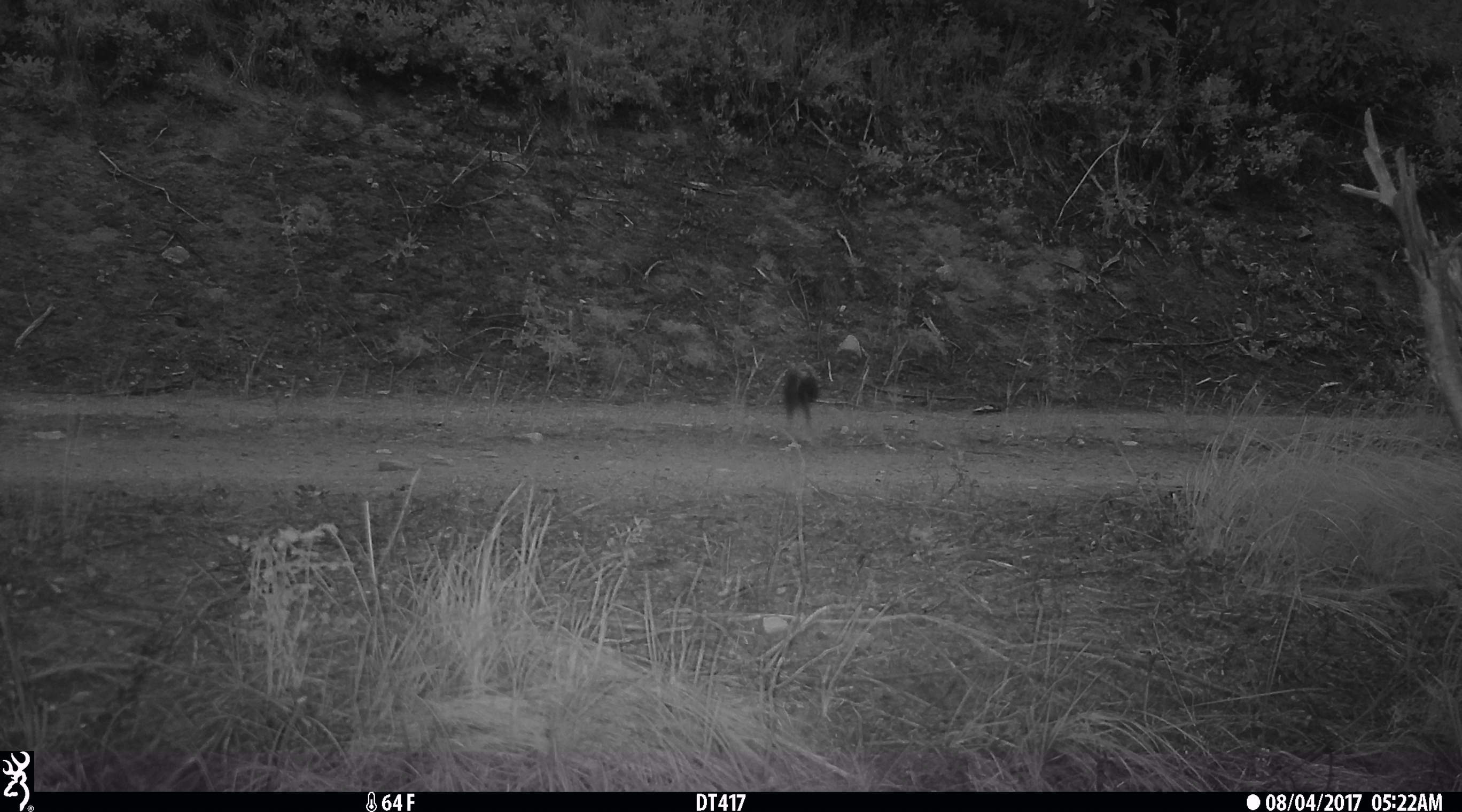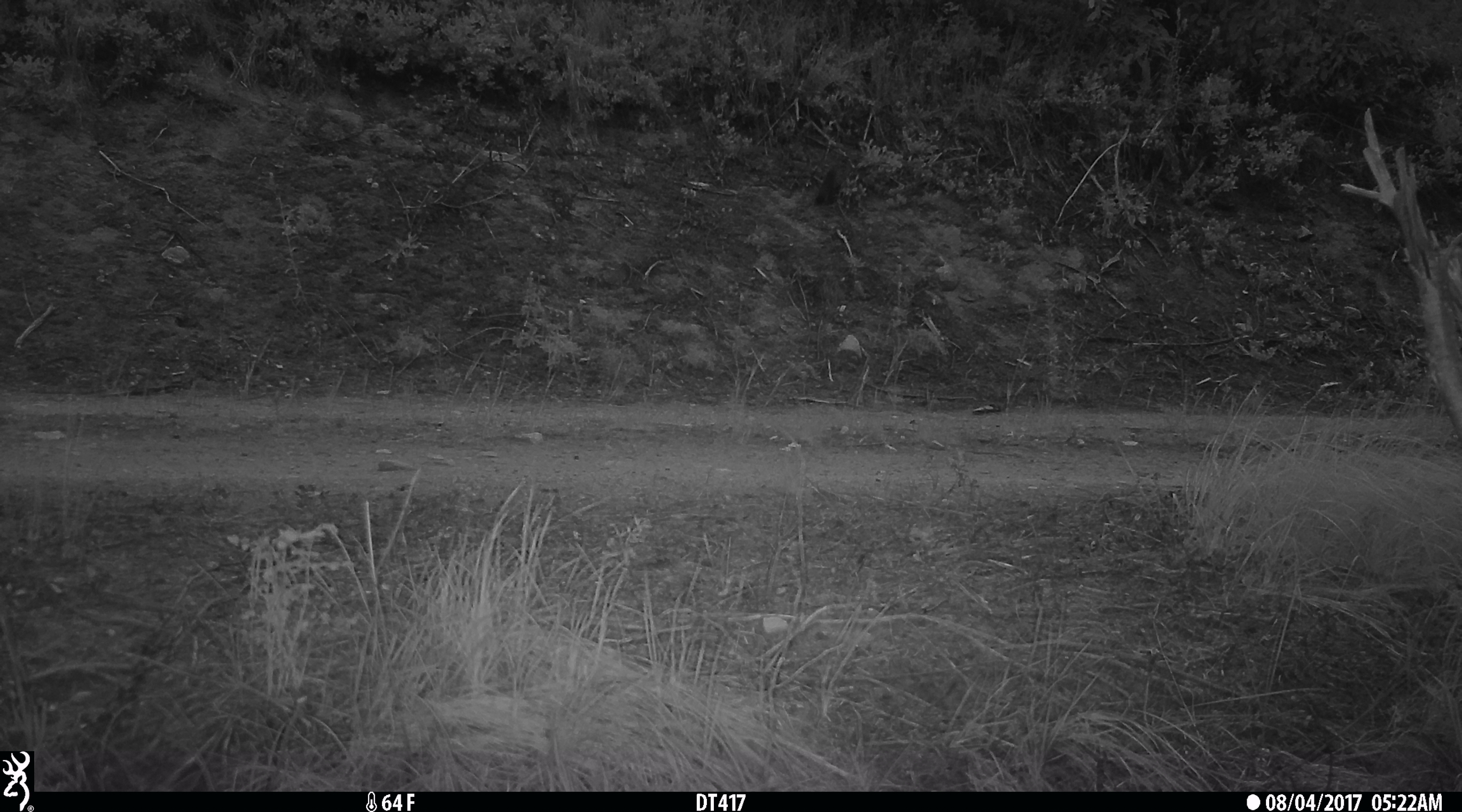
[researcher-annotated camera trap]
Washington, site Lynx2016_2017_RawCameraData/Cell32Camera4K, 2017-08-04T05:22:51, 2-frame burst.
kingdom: Animalia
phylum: Chordata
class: Mammalia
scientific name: Mammalia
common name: small mammal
Small mammal (Mammalia). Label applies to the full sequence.